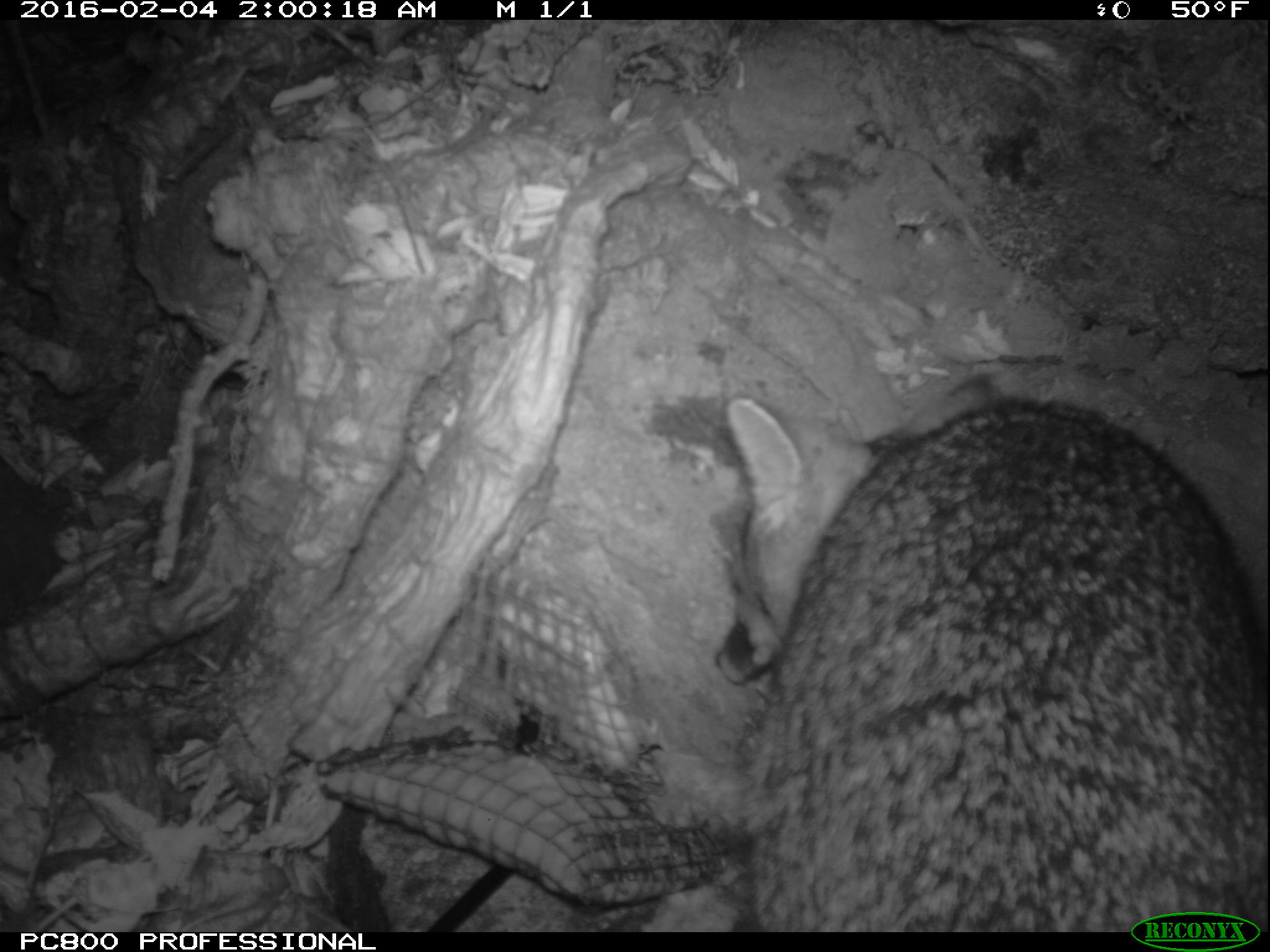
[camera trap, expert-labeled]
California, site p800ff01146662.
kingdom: Animalia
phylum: Chordata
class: Mammalia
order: Carnivora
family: Canidae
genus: Urocyon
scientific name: Urocyon littoralis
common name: island fox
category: fox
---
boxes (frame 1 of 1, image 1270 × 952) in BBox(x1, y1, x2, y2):
fox: BBox(713, 375, 1268, 932)